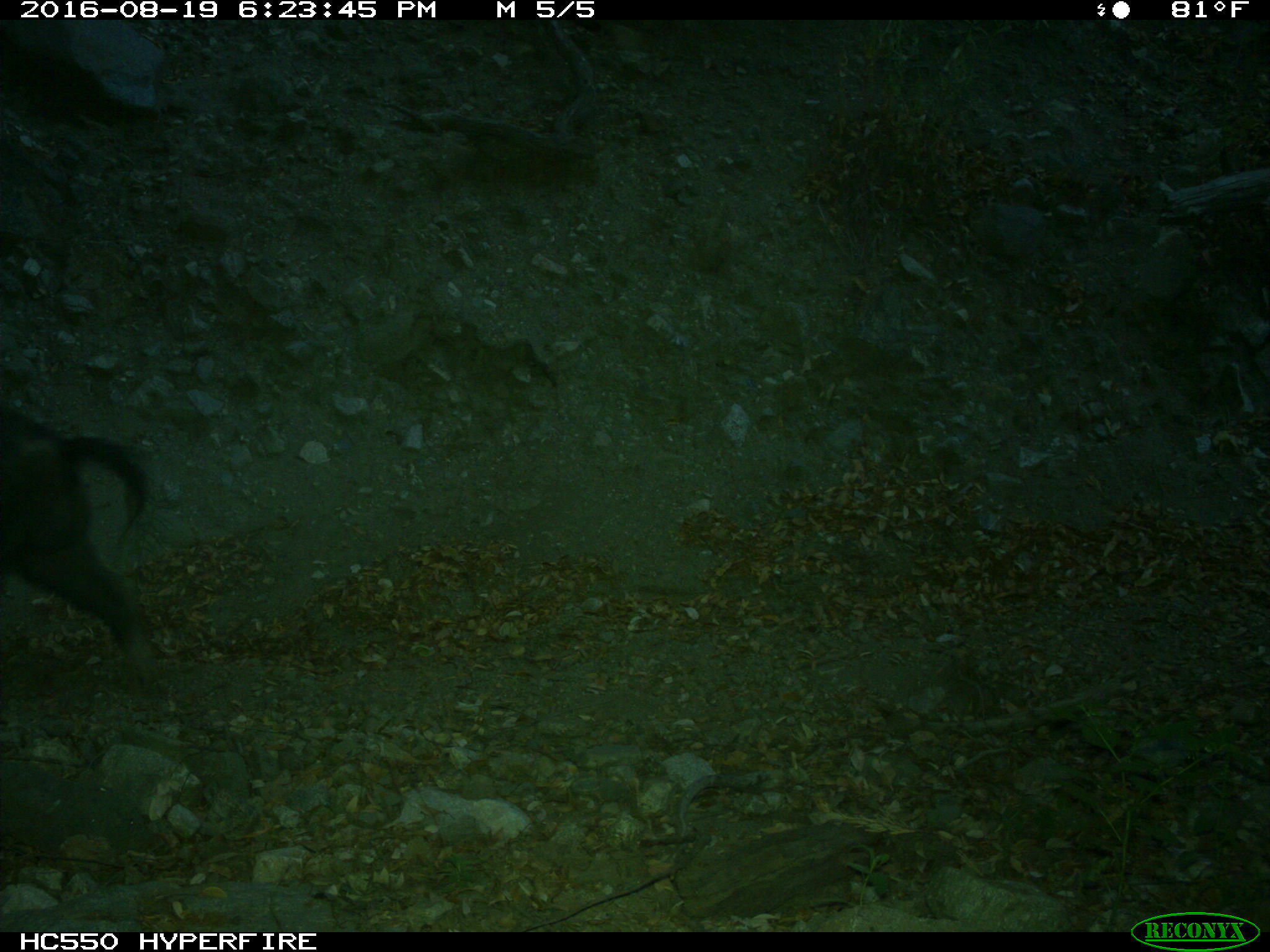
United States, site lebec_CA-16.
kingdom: Animalia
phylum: Chordata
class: Mammalia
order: Artiodactyla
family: Suidae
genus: Sus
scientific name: Sus scrofa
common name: wild boar